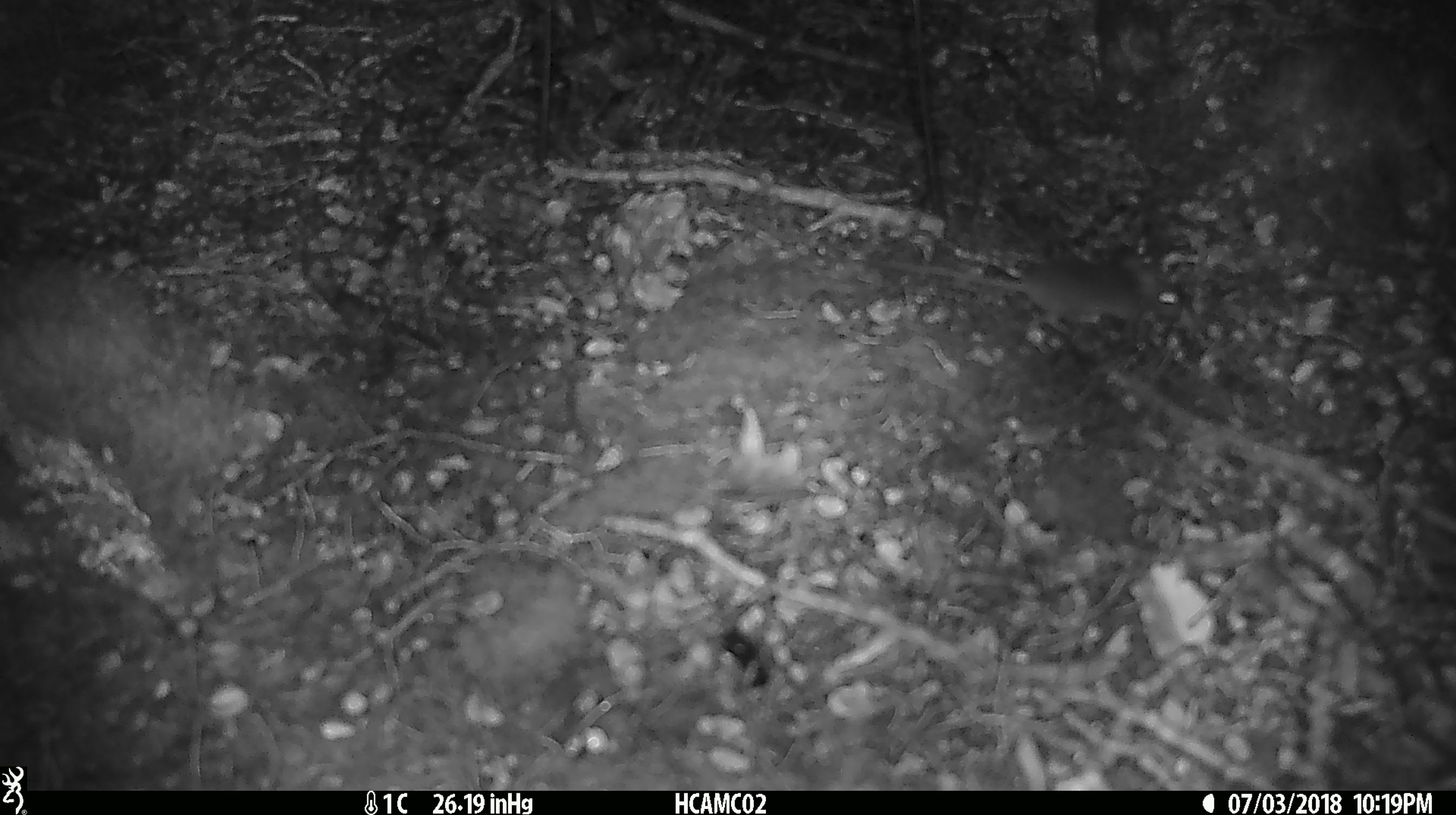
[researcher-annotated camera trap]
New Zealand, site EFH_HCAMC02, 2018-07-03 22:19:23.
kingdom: Animalia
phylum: Chordata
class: Mammalia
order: Rodentia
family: Muridae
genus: Mus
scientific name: Mus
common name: mouse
Mouse (Mus).